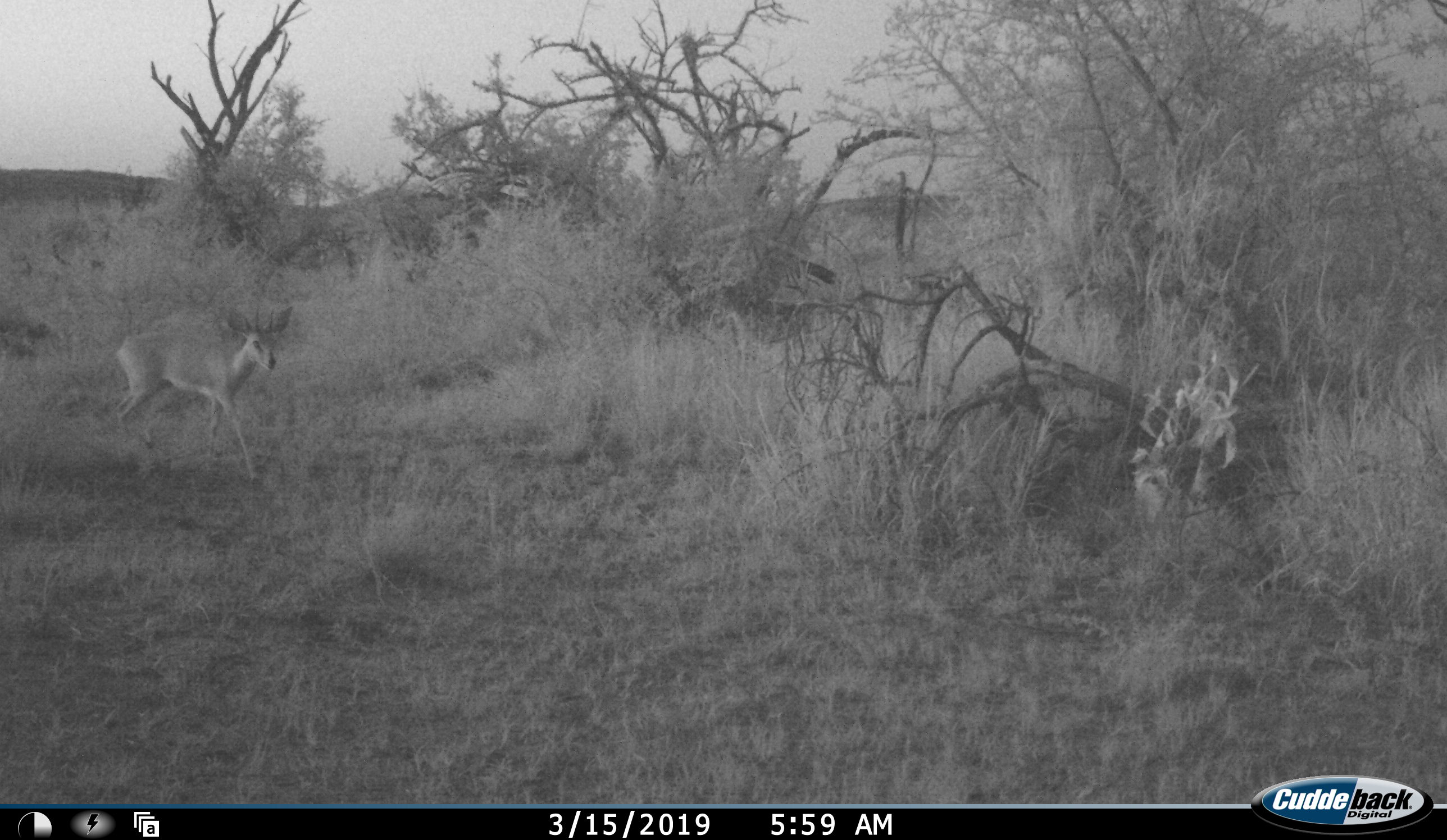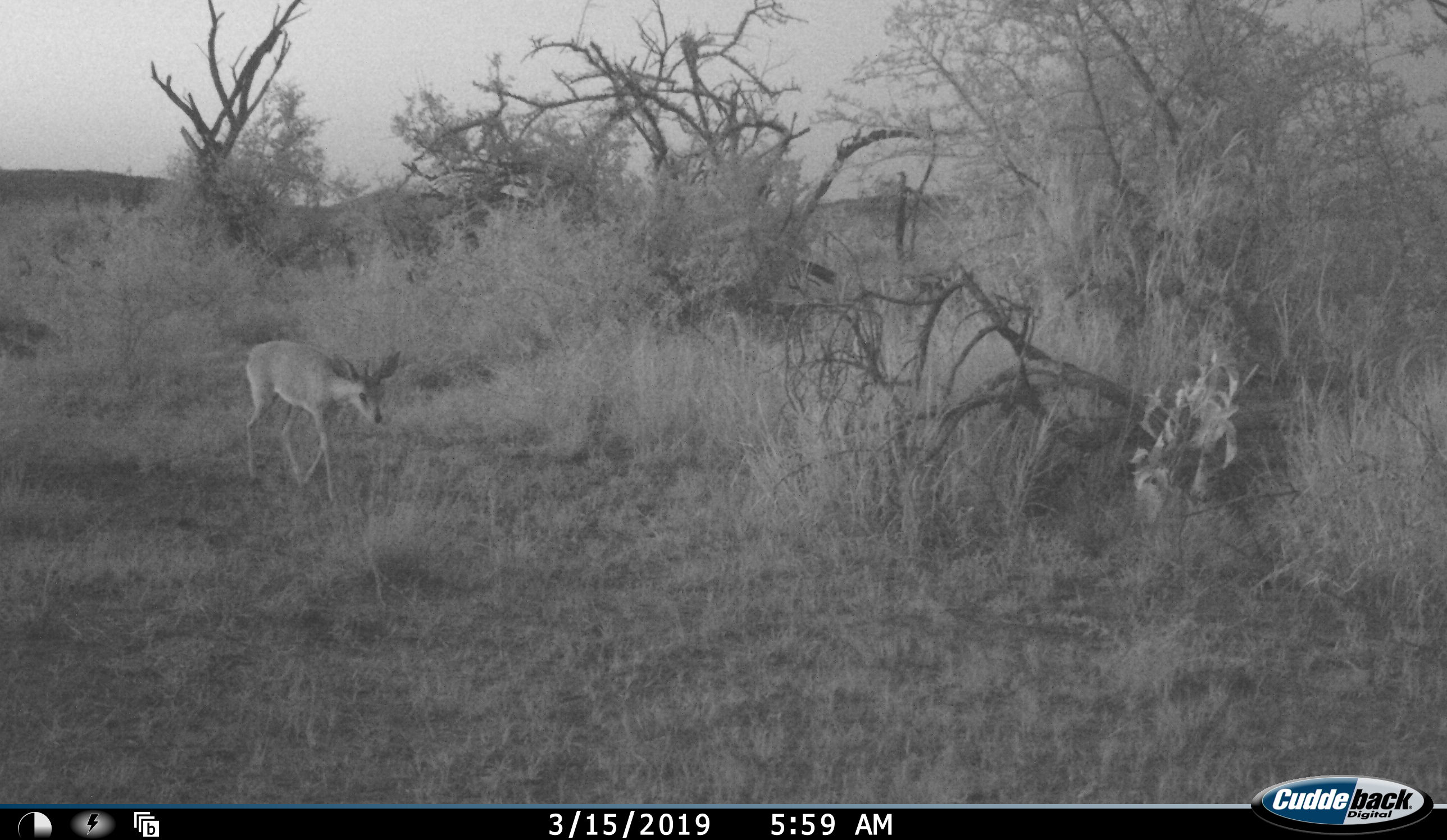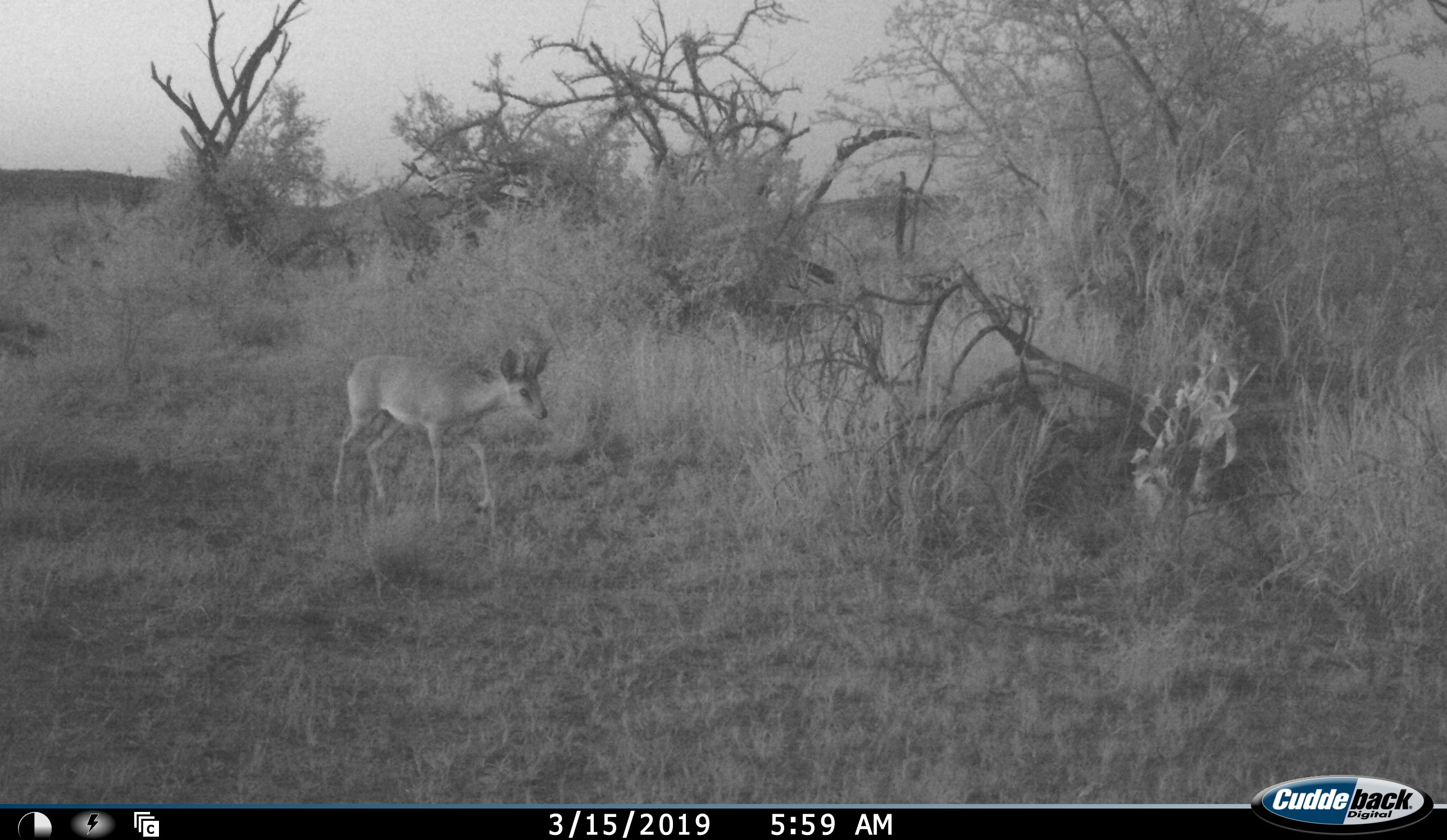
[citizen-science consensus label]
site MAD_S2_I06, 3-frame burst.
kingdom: Animalia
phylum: Chordata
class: Mammalia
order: Artiodactyla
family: Bovidae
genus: Sylvicapra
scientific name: Sylvicapra grimmia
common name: common duiker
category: duikercommongrey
Duikercommongrey (common duiker) (Sylvicapra grimmia), count 1. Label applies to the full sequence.